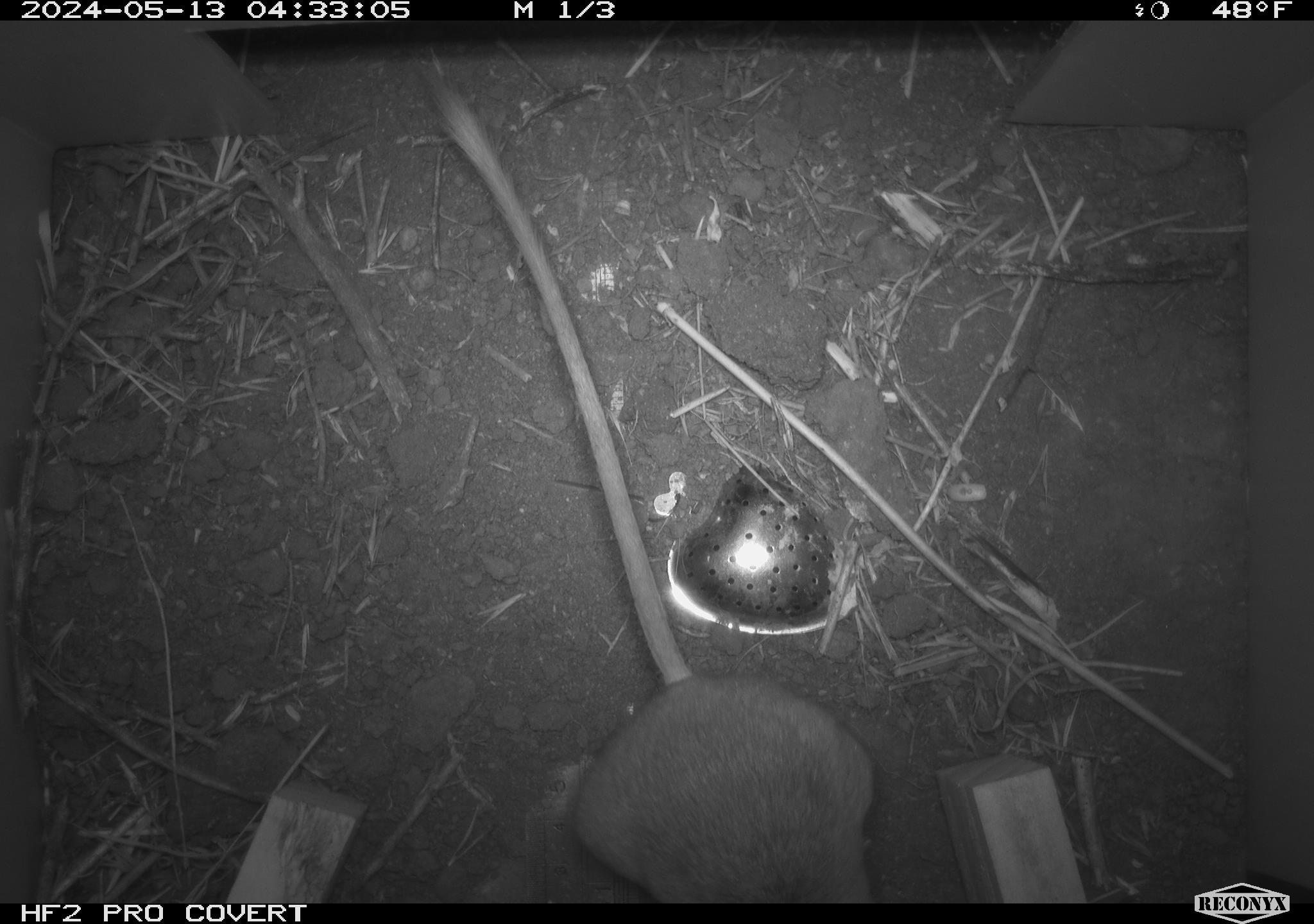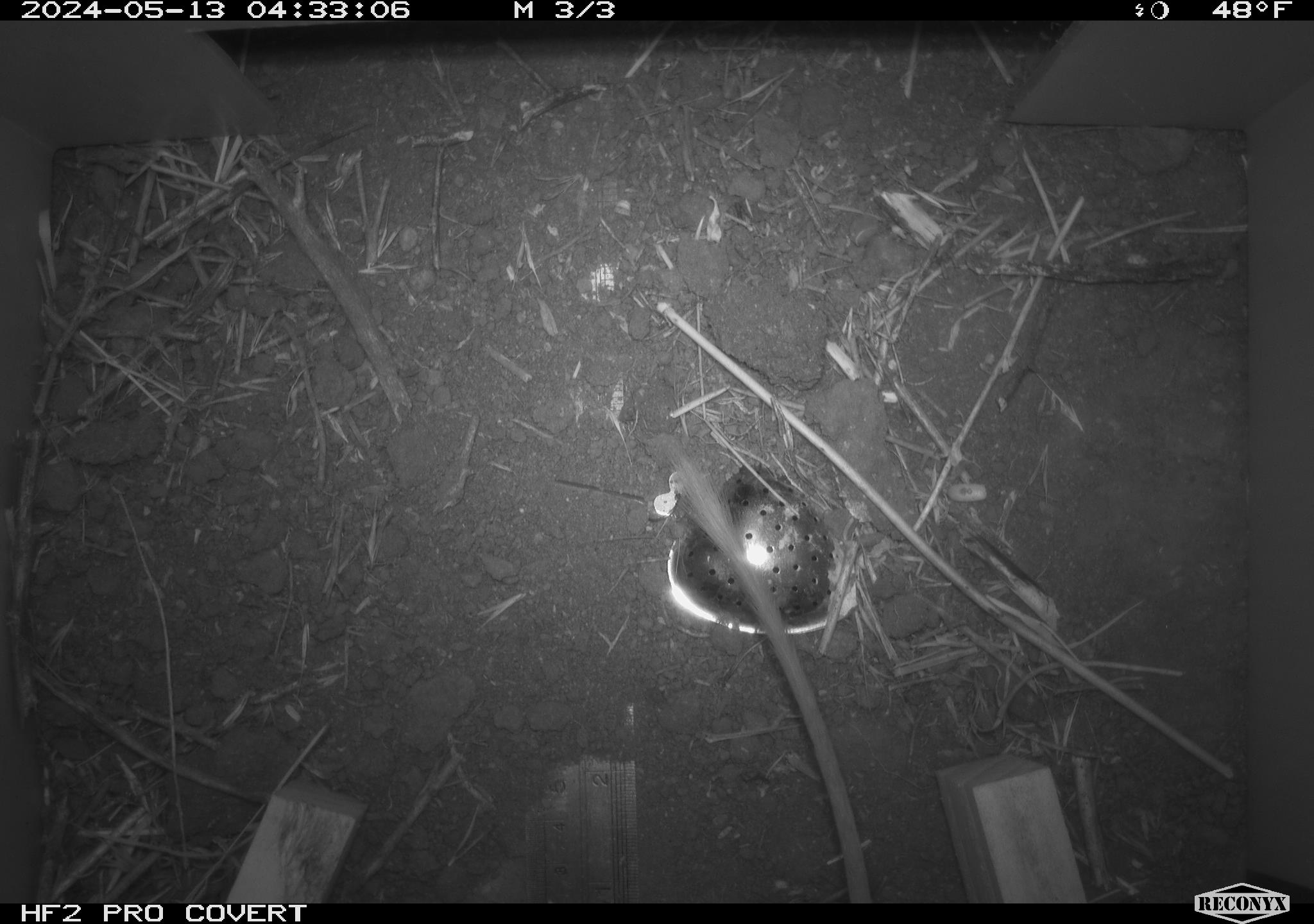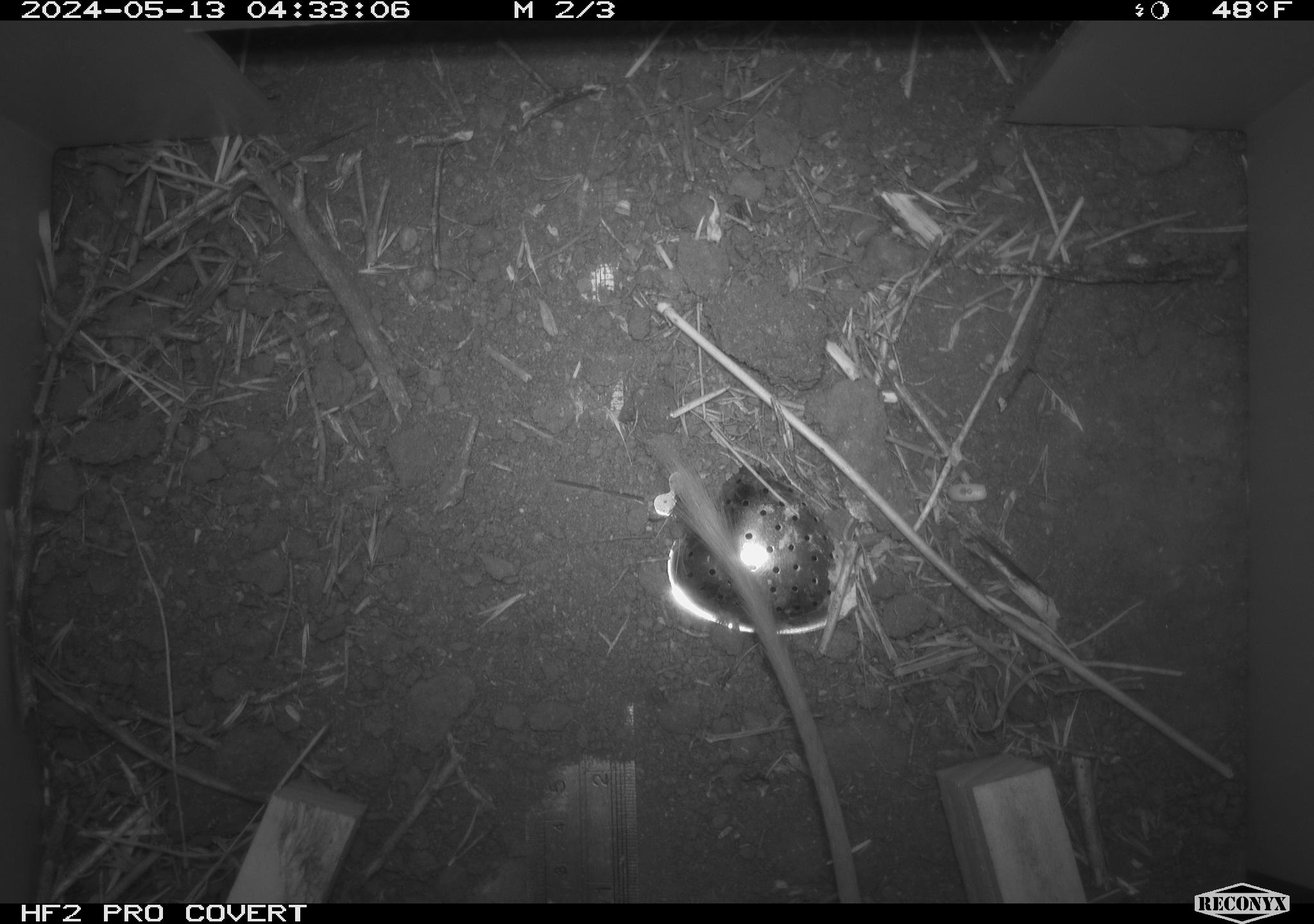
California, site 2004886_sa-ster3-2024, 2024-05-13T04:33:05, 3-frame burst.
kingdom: Animalia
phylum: Chordata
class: Mammalia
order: Rodentia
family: Heteromyidae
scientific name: Heteromyidae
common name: kangaroo rats and pocket mice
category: heteromyidae family